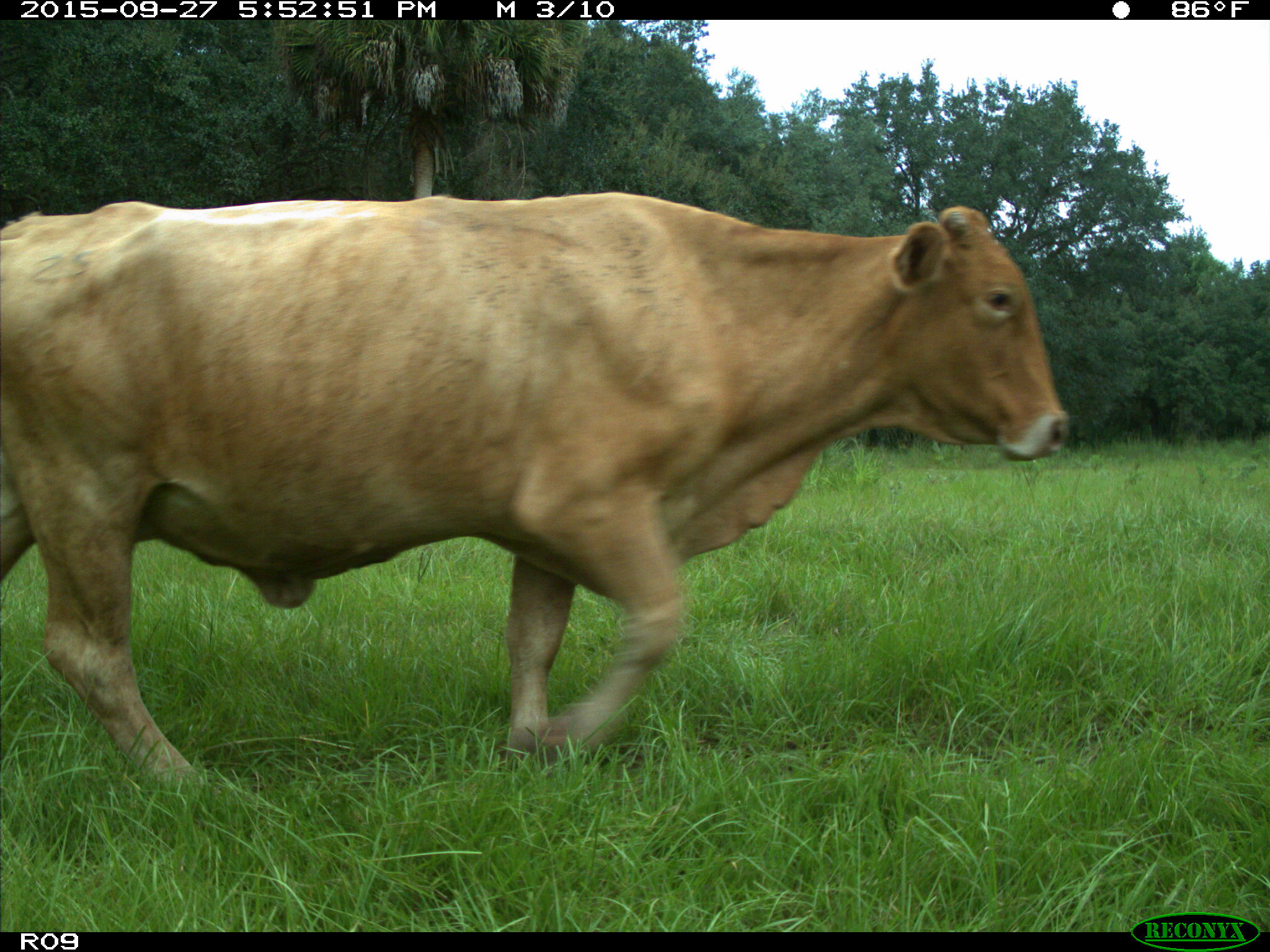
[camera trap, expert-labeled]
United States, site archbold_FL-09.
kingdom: Animalia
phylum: Chordata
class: Mammalia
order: Artiodactyla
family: Bovidae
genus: Bos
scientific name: Bos taurus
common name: domestic cow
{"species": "Bos taurus (domestic cow)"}